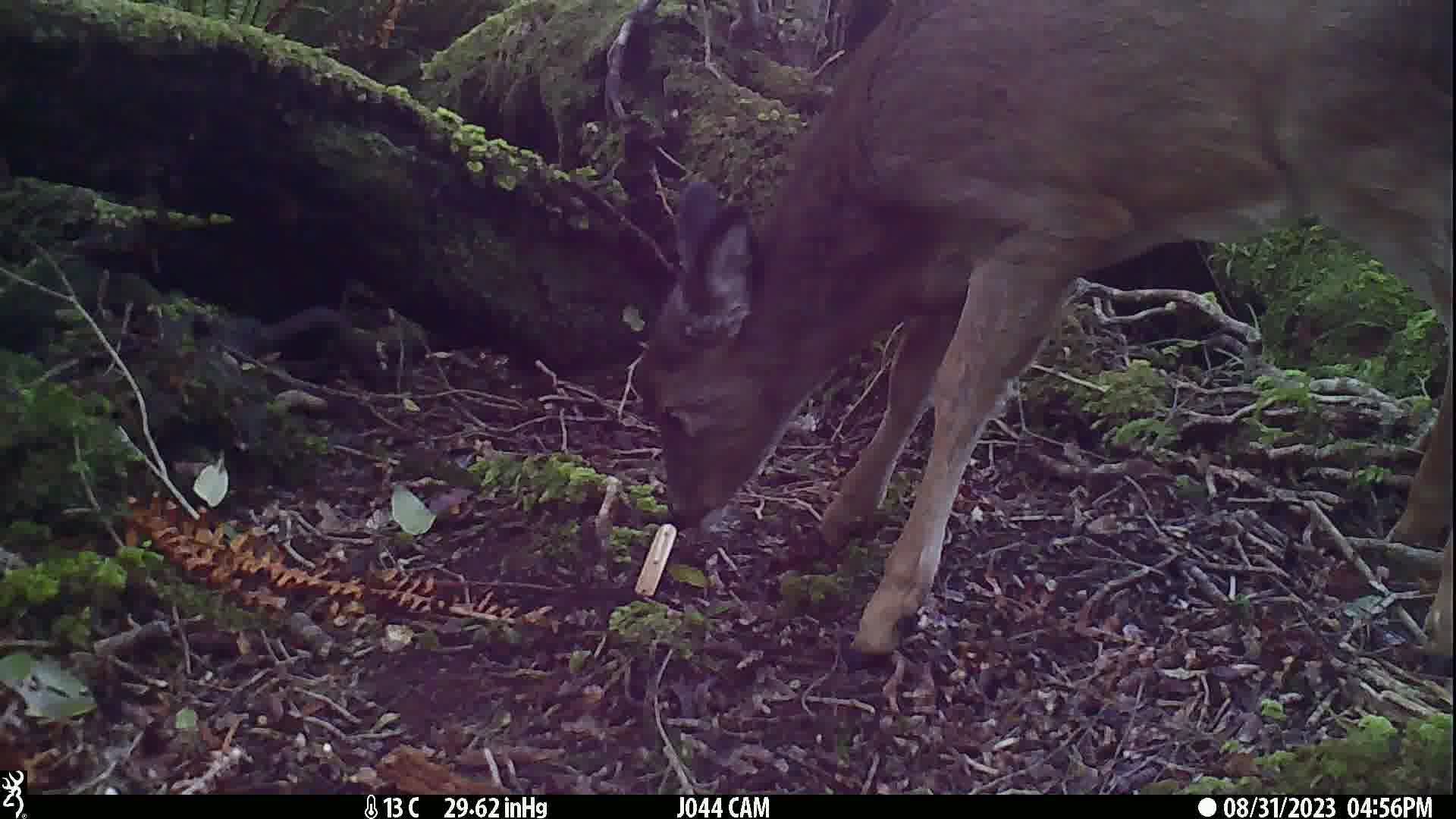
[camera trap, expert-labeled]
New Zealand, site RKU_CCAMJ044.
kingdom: Animalia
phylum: Chordata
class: Mammalia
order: Artiodactyla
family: Cervidae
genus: Odocoileus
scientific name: Odocoileus virginianus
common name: white-tailed deer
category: white tailed deer